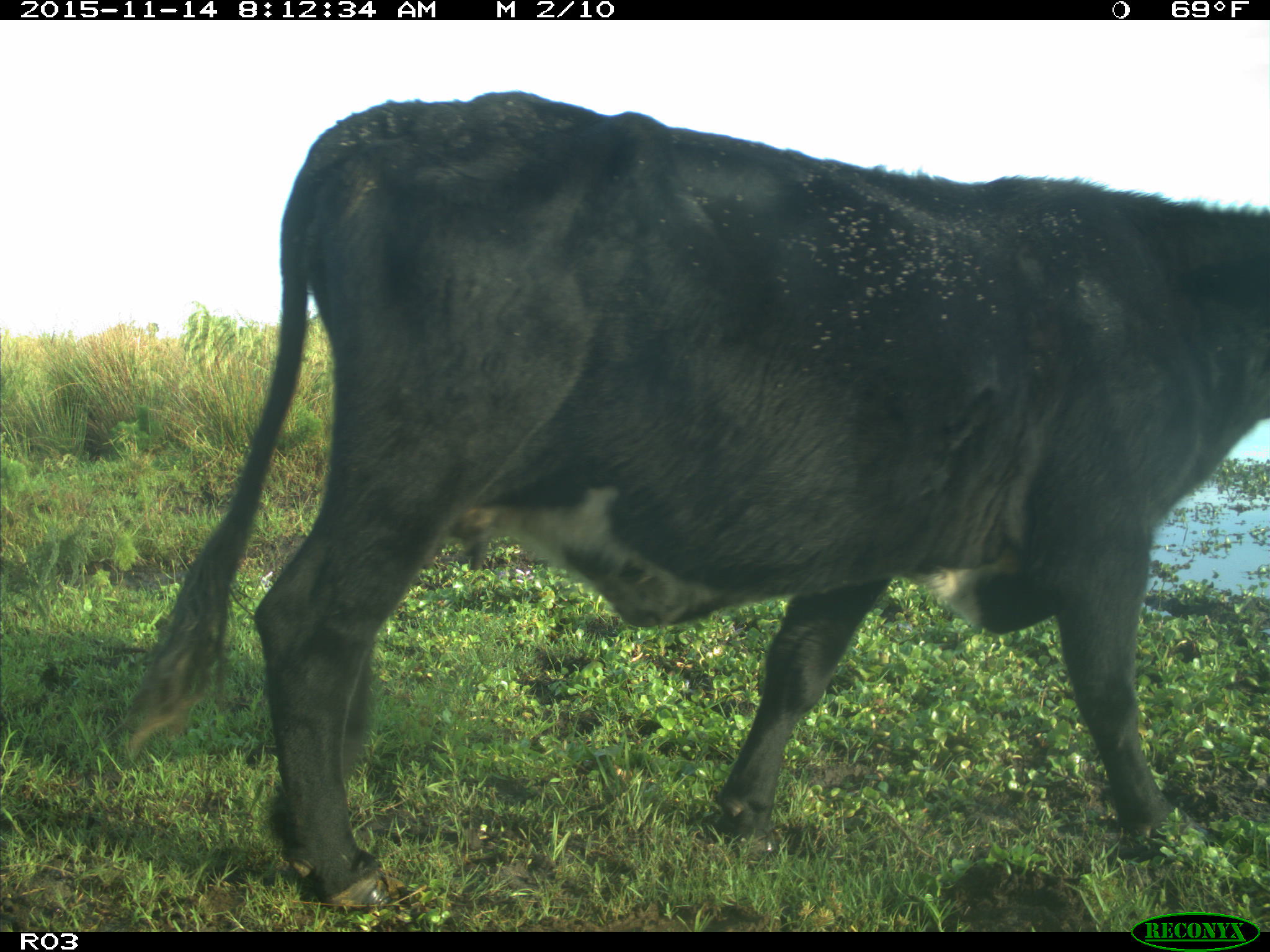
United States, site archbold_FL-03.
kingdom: Animalia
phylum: Chordata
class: Mammalia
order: Artiodactyla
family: Bovidae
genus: Bos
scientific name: Bos taurus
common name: domestic cow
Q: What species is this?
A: Bos taurus (domestic cow).